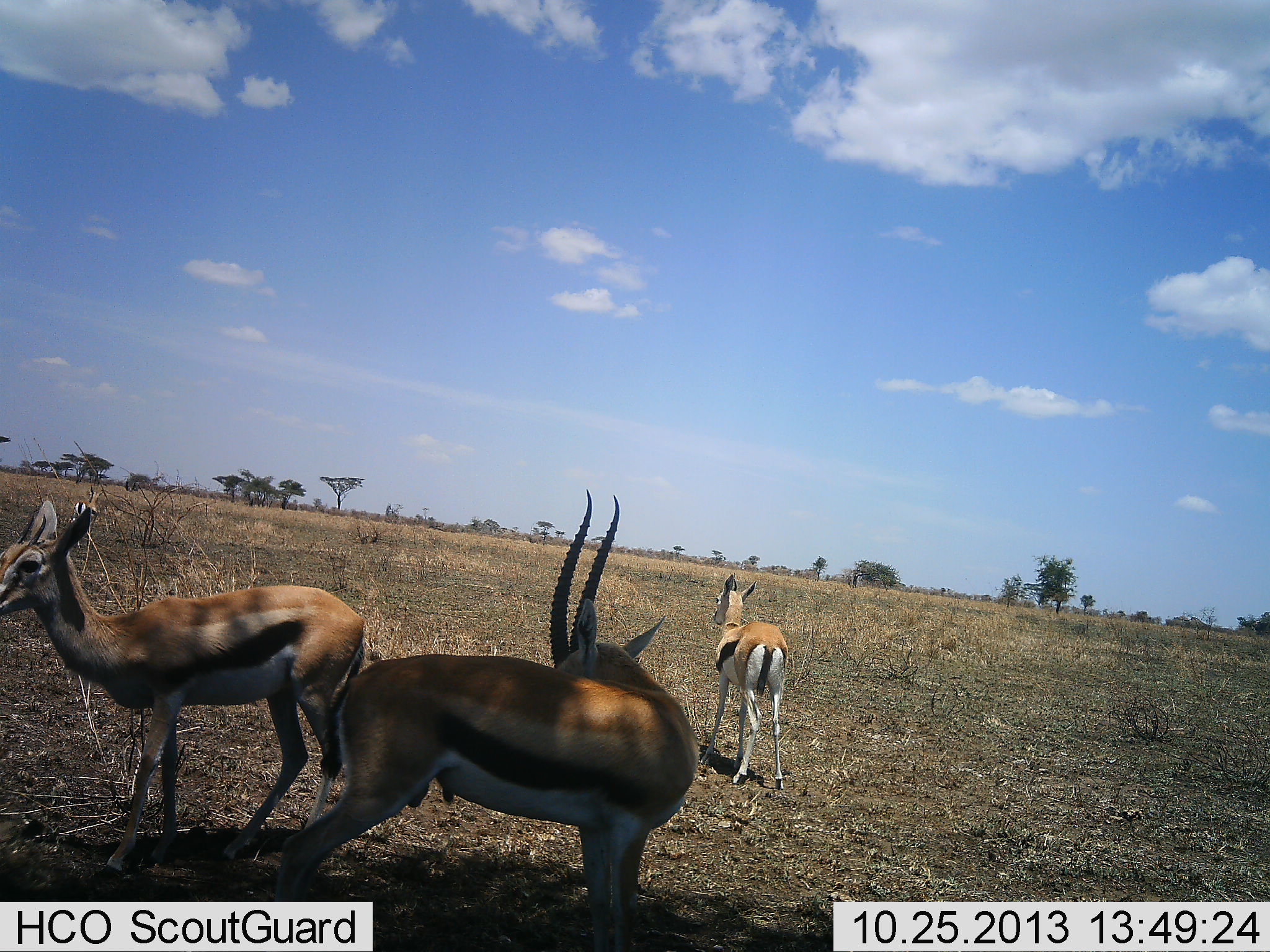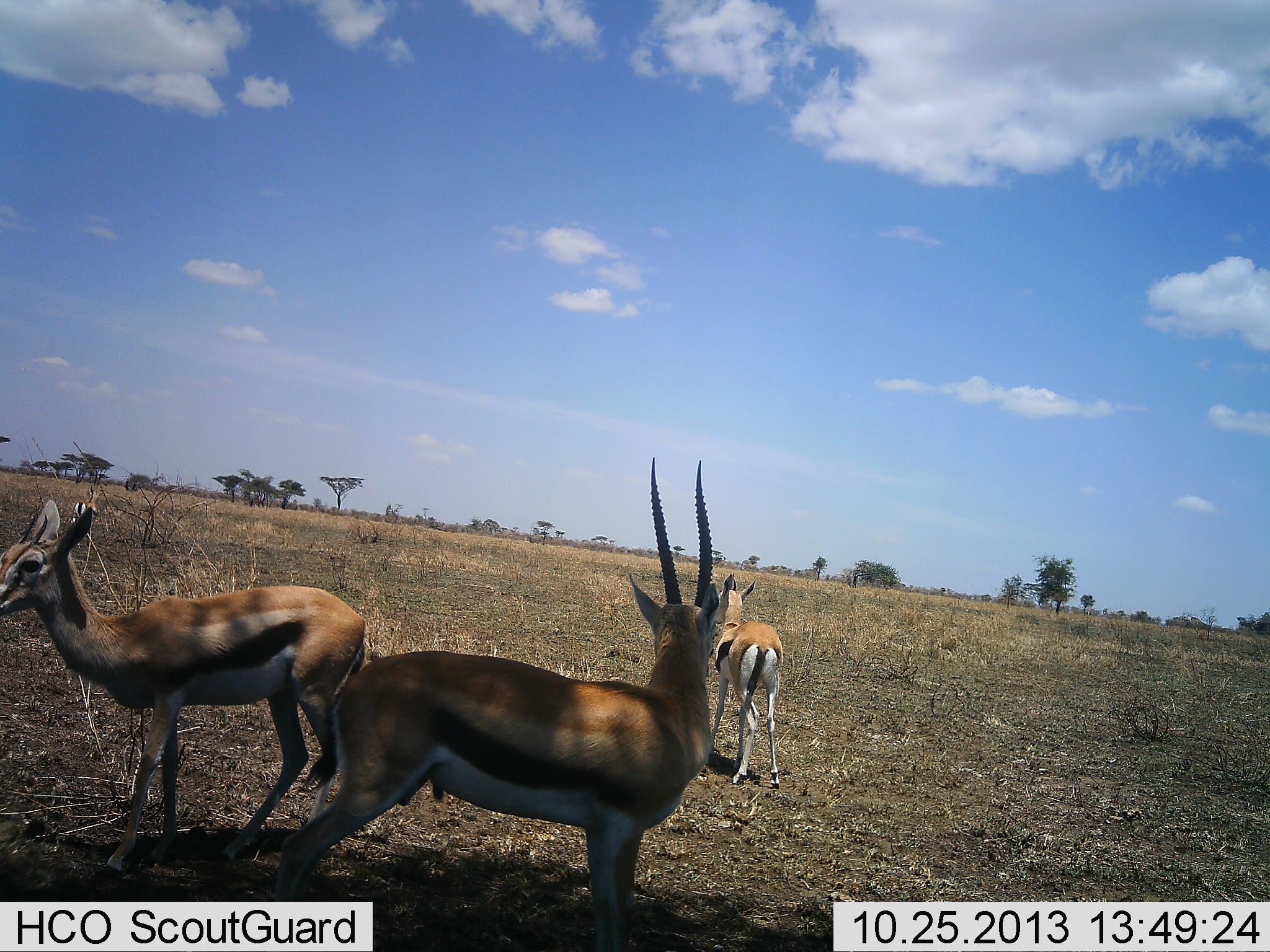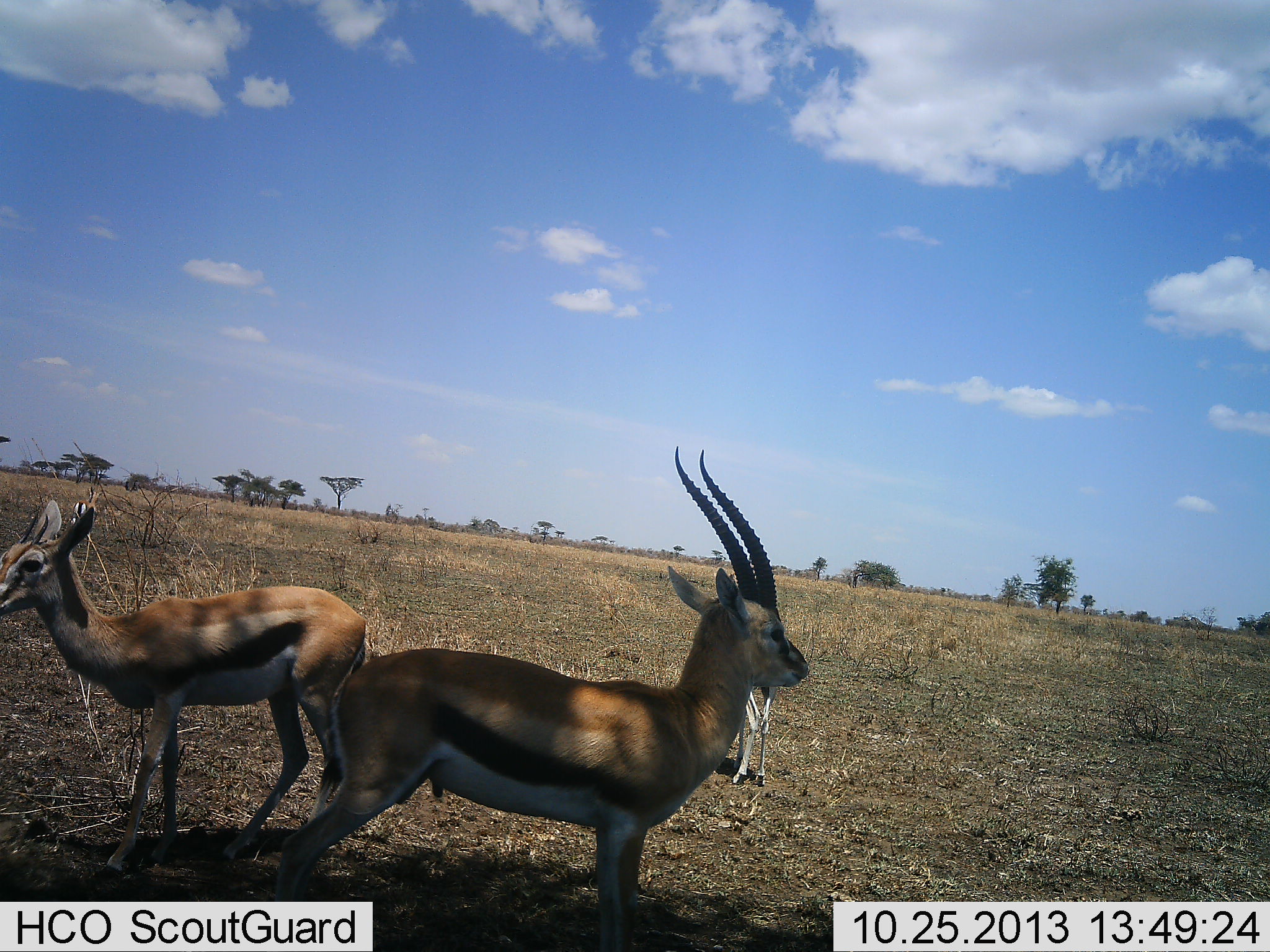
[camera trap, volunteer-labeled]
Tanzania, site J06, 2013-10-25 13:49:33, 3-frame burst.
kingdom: Animalia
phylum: Chordata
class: Mammalia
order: Artiodactyla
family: Bovidae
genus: Eudorcas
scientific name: Eudorcas thomsonii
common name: thomson's gazelle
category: gazellethomsons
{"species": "gazellethomsons (thomson's gazelle) (Eudorcas thomsonii)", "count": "3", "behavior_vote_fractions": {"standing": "94%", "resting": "6%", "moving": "6%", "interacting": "6%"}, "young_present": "6%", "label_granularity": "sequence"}